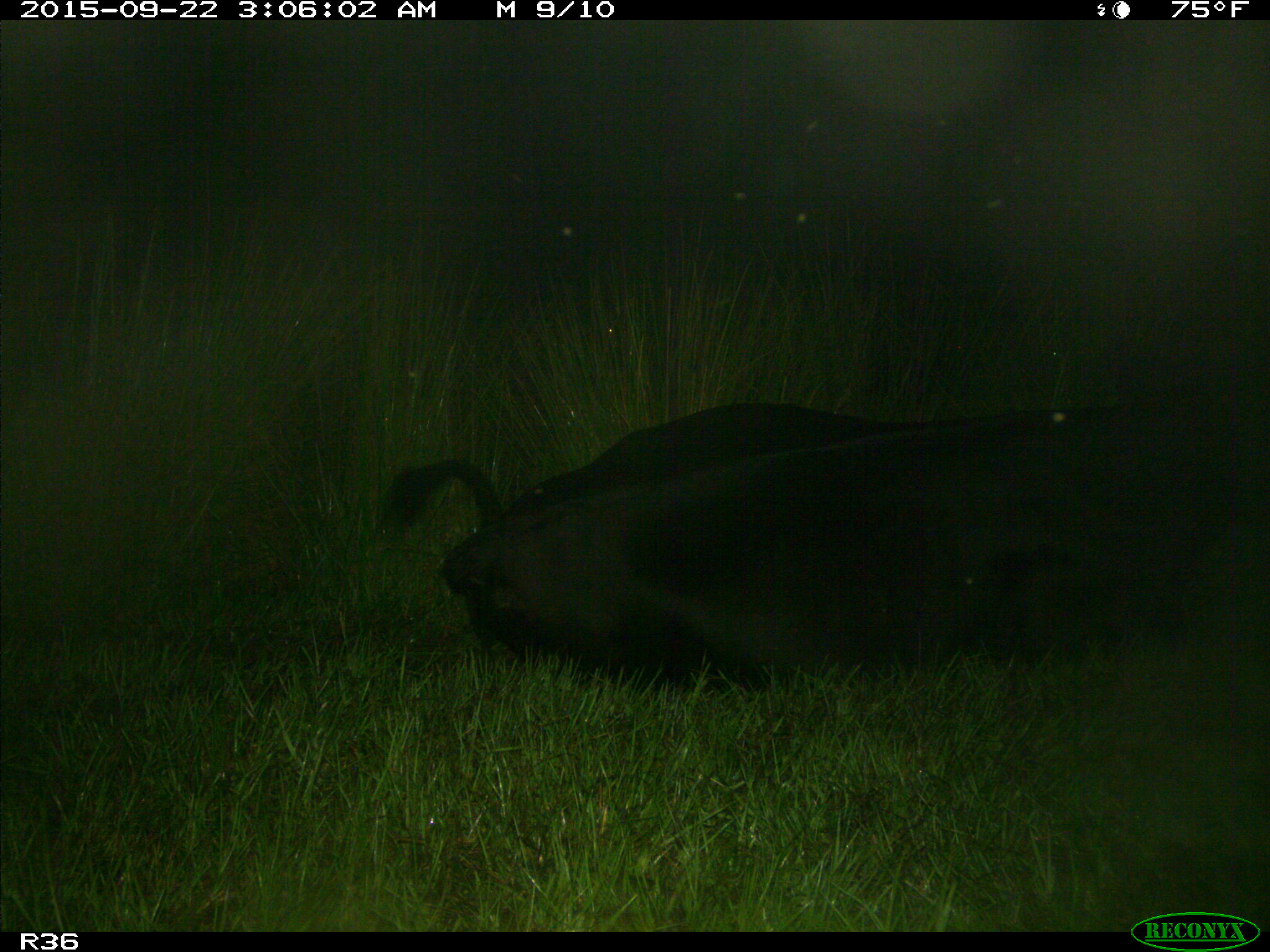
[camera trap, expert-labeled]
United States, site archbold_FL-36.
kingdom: Animalia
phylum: Chordata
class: Mammalia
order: Artiodactyla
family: Bovidae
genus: Bos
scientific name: Bos taurus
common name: domestic cow